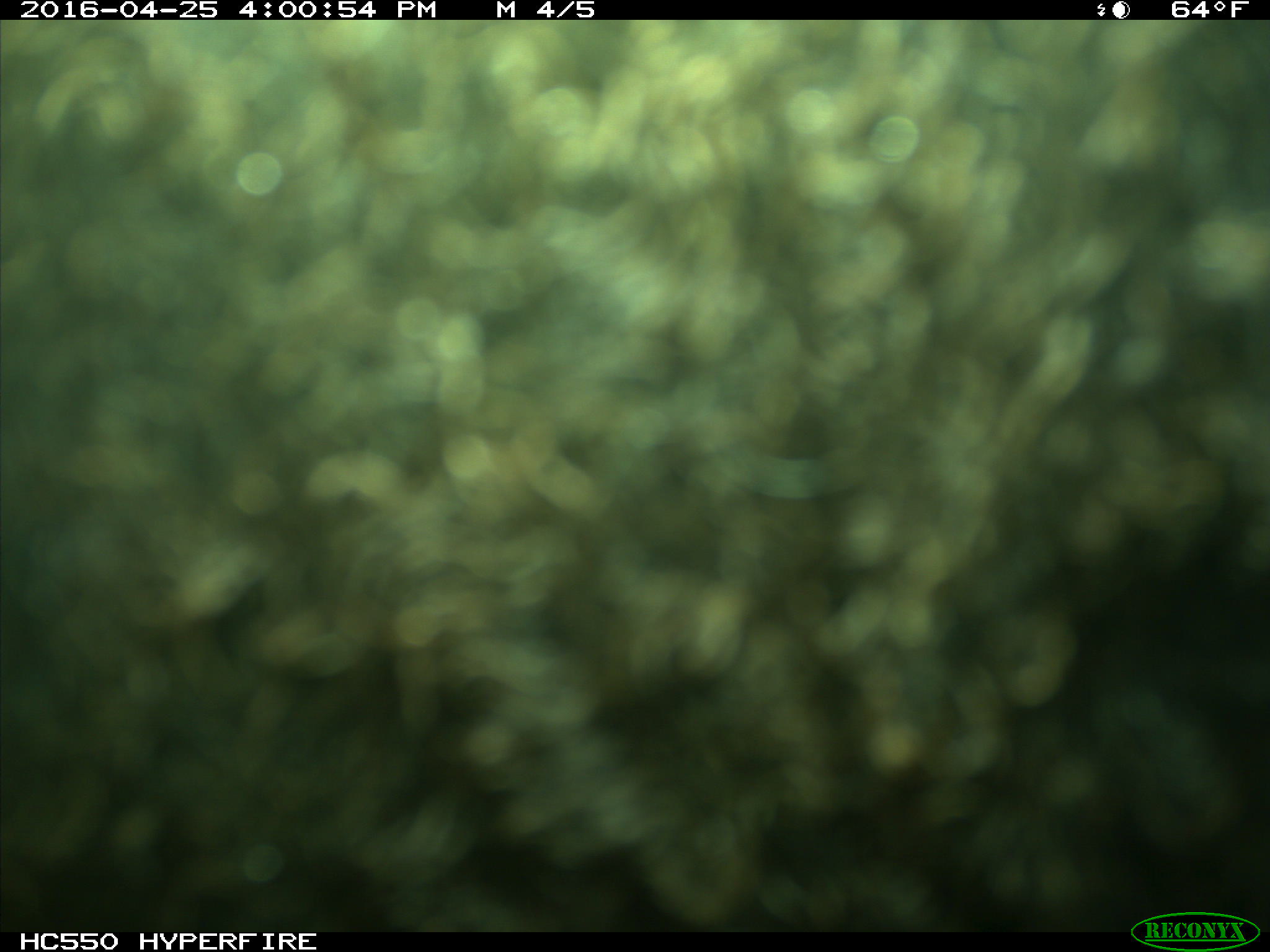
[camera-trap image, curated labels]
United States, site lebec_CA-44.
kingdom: Animalia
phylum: Chordata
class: Mammalia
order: Artiodactyla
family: Bovidae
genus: Bos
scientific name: Bos taurus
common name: domestic cow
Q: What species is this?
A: Bos taurus (domestic cow).